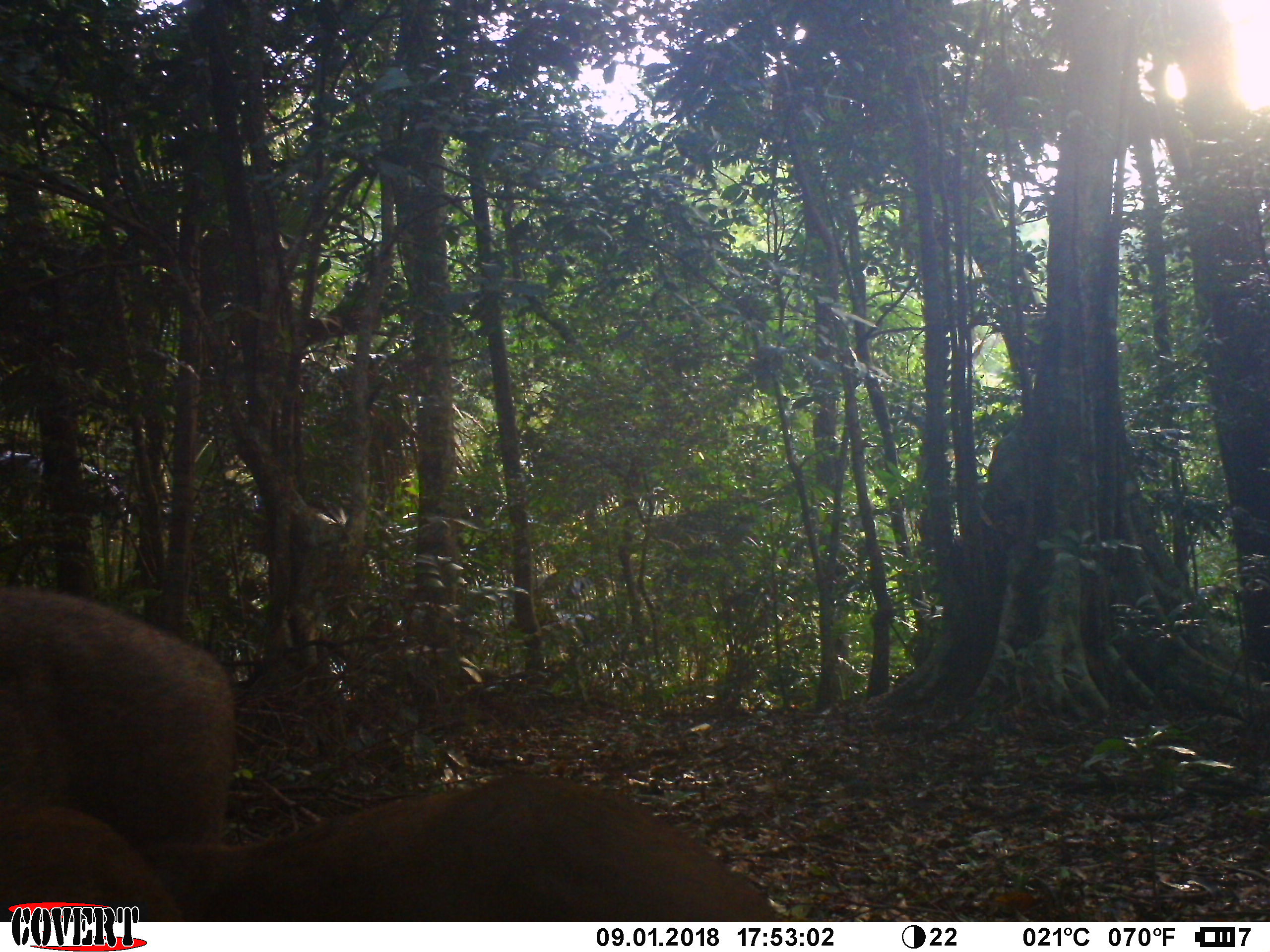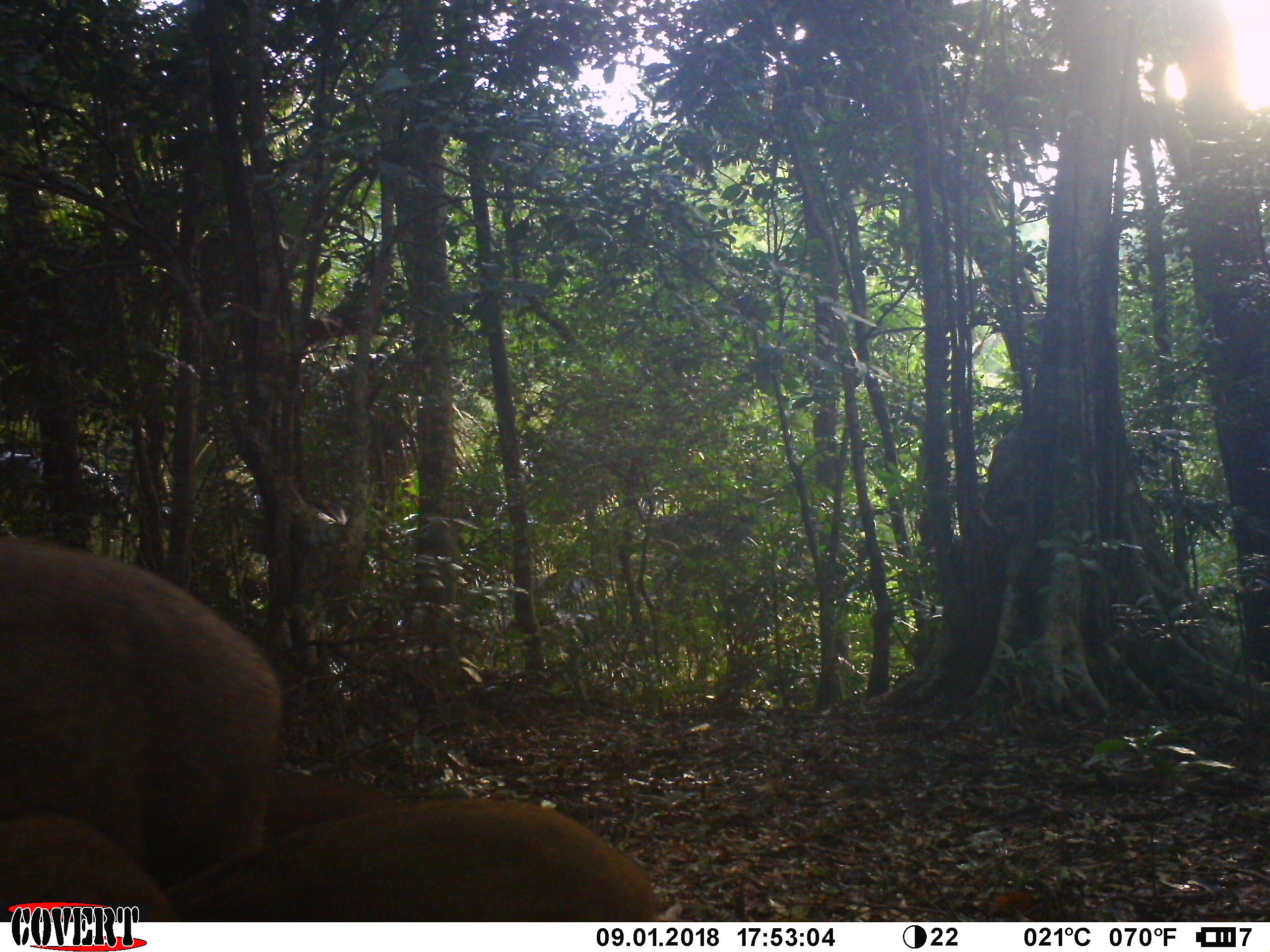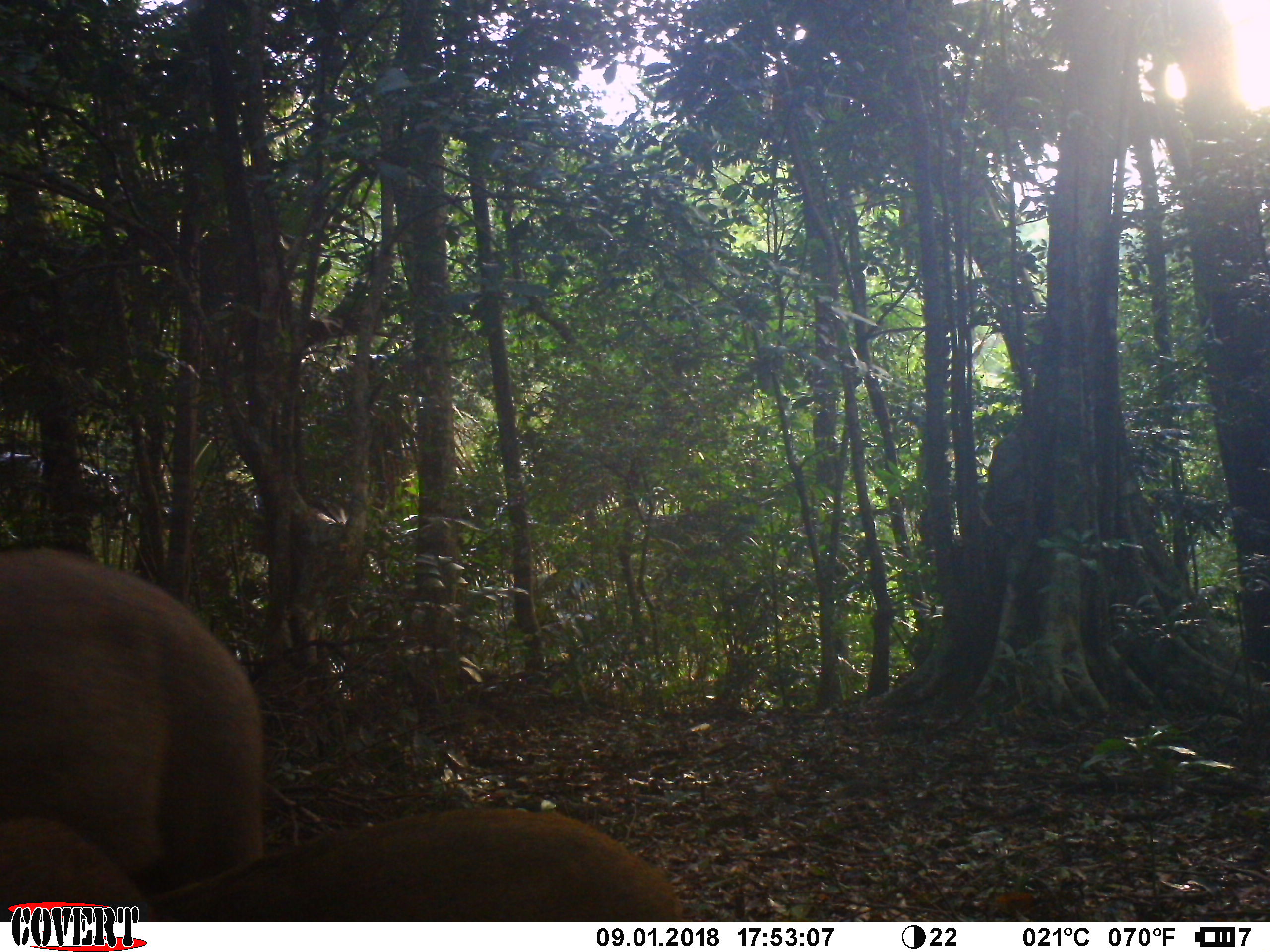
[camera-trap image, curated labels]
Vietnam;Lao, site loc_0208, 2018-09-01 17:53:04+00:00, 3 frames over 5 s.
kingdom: Animalia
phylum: Chordata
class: Mammalia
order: Artiodactyla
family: Suidae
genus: Sus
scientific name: Sus scrofa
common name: eurasian wild pig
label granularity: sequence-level